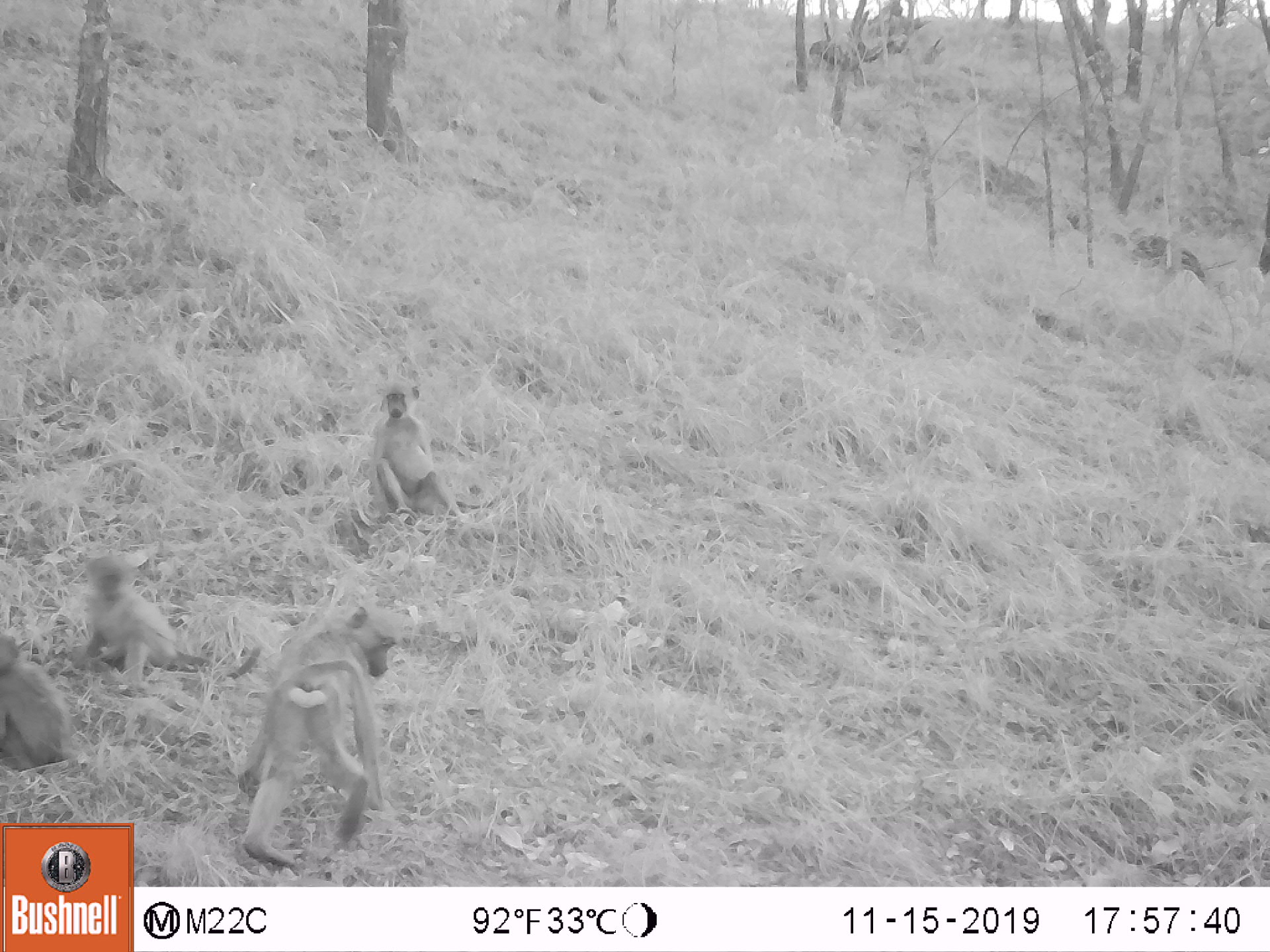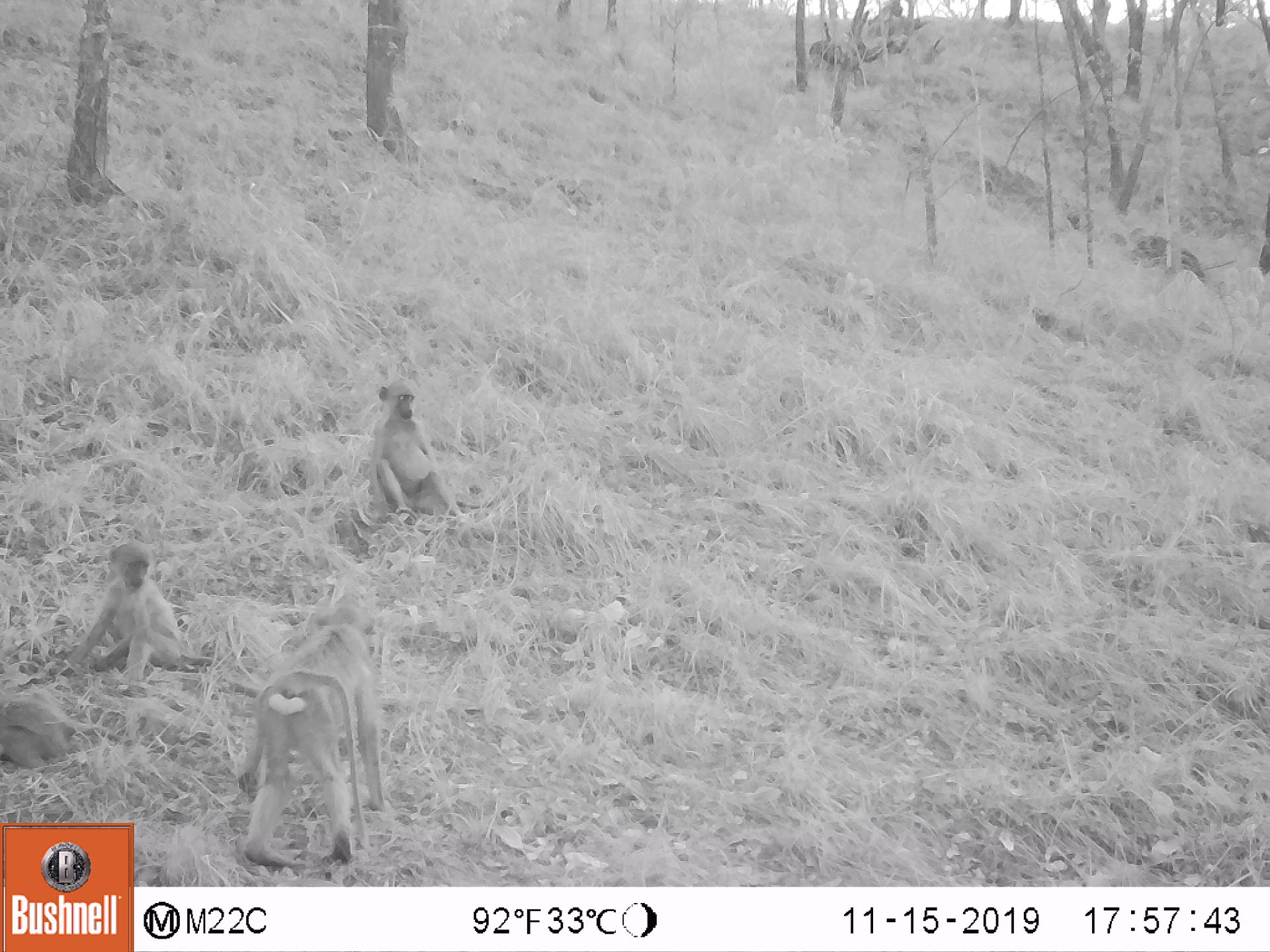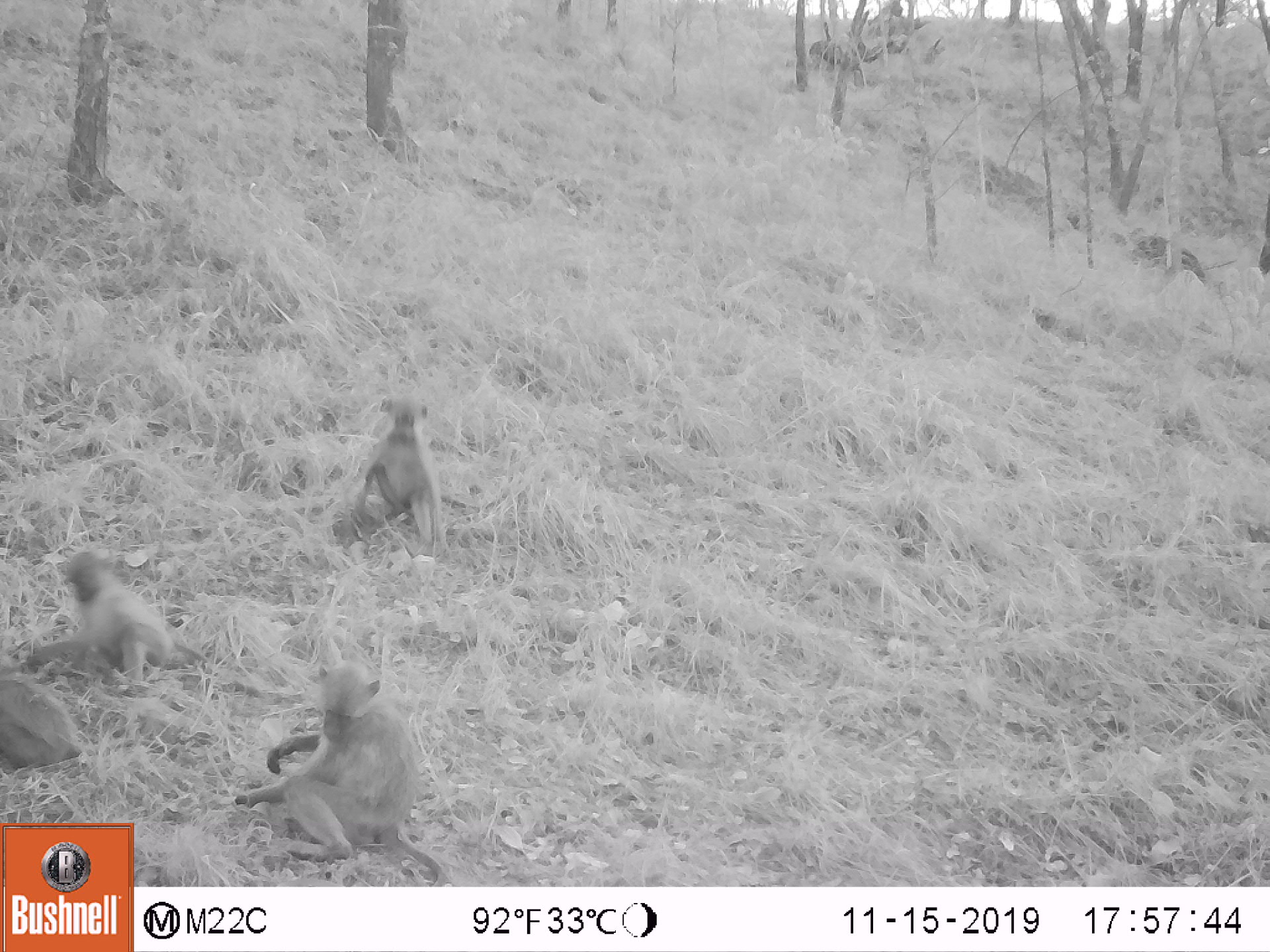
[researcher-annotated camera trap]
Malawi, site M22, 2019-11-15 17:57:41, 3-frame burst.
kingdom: Animalia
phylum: Chordata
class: Mammalia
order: Primates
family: Cercopithecidae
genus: Papio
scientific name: Papio cynocephalus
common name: yellow baboon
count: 4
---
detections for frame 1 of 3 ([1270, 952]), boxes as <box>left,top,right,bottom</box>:
yellow baboon: <box>234,598,401,868</box>; <box>71,552,179,688</box>; <box>372,380,463,517</box>; <box>2,630,70,771</box>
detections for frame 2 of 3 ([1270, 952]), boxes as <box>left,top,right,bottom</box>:
yellow baboon: <box>234,596,383,867</box>; <box>65,538,211,675</box>; <box>364,378,467,529</box>; <box>0,684,79,772</box>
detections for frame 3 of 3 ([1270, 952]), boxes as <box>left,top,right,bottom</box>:
yellow baboon: <box>236,667,443,881</box>; <box>346,393,507,545</box>; <box>20,550,203,682</box>; <box>2,661,84,772</box>